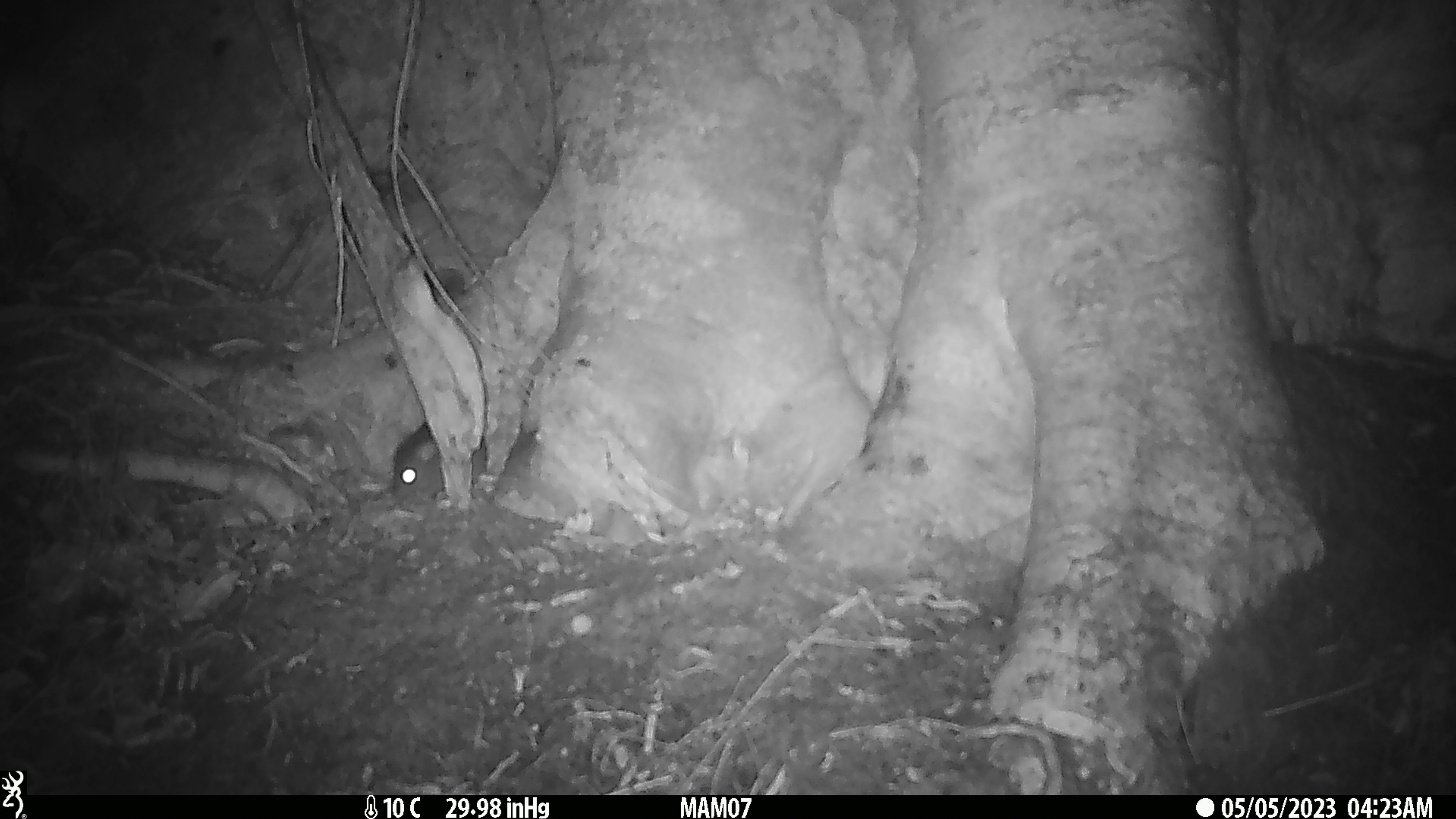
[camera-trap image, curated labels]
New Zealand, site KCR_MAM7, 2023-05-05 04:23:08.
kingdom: Animalia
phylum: Chordata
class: Mammalia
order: Rodentia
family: Muridae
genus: Rattus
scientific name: Rattus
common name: rat